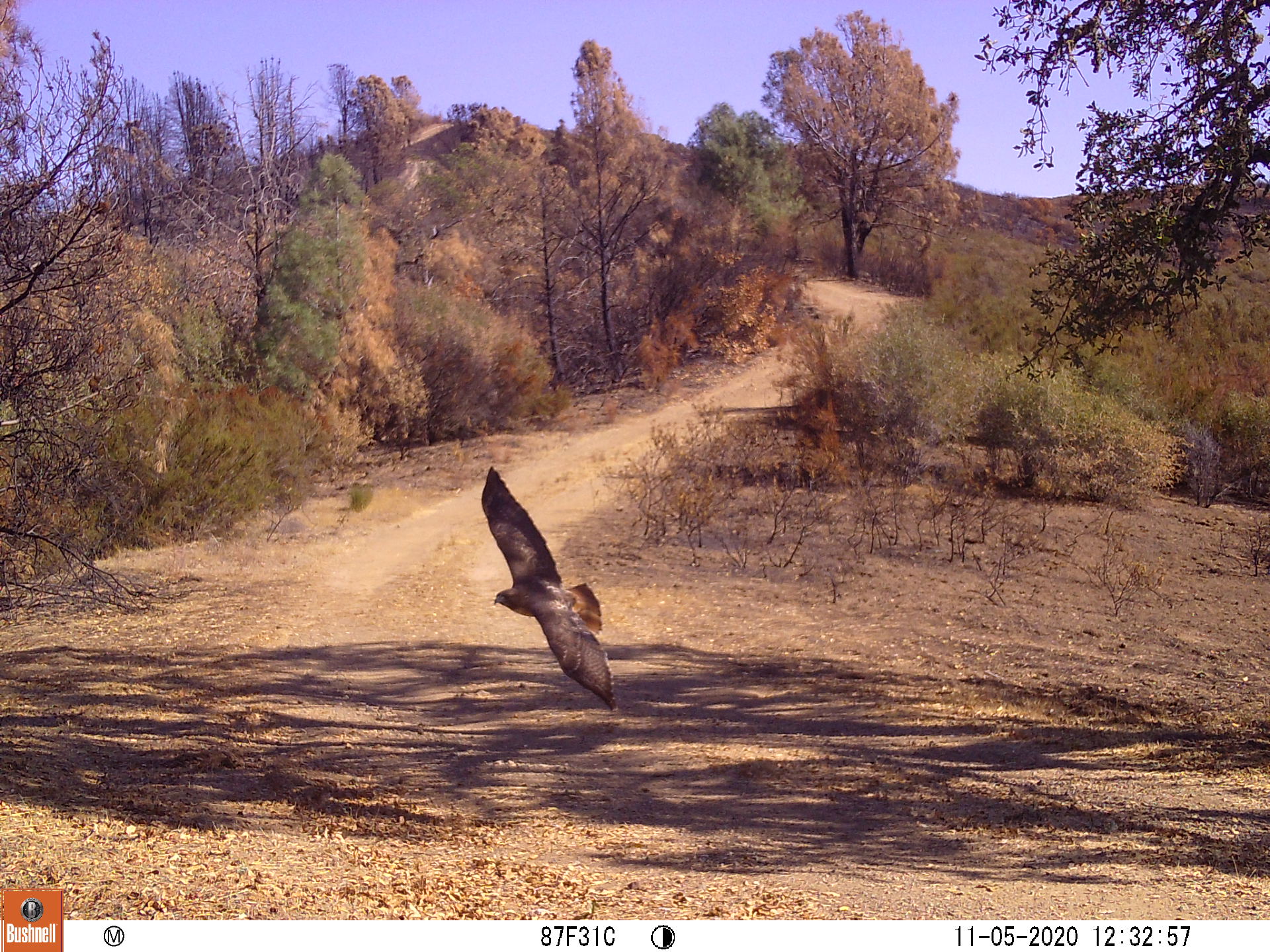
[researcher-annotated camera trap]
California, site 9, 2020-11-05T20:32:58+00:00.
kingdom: Animalia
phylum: Chordata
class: Aves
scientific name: Aves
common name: bird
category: unknown bird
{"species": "unknown bird (bird) (Aves)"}